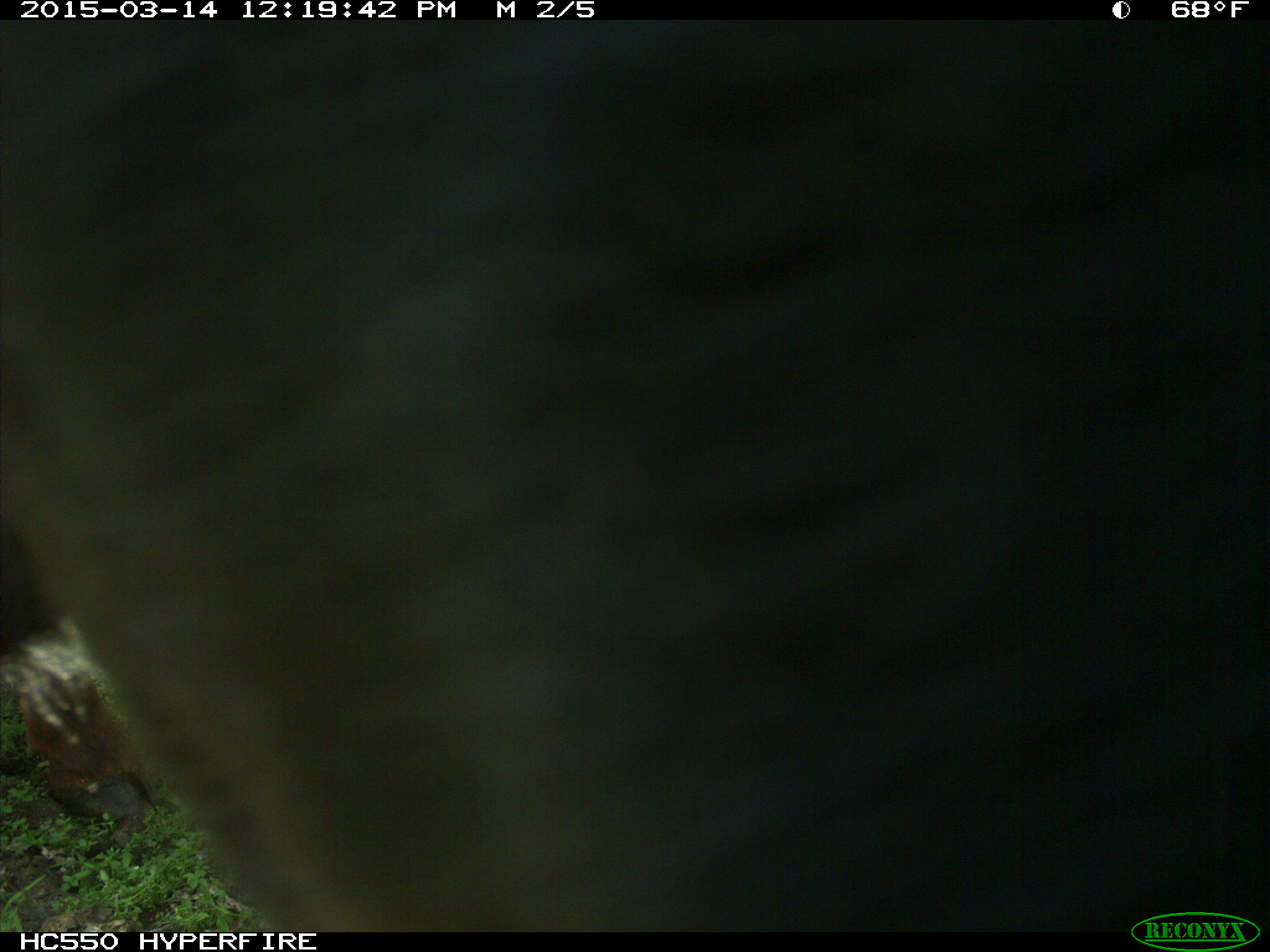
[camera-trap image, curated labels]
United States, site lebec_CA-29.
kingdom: Animalia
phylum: Chordata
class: Mammalia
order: Artiodactyla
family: Bovidae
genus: Bos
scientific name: Bos taurus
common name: domestic cow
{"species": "Bos taurus (domestic cow)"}